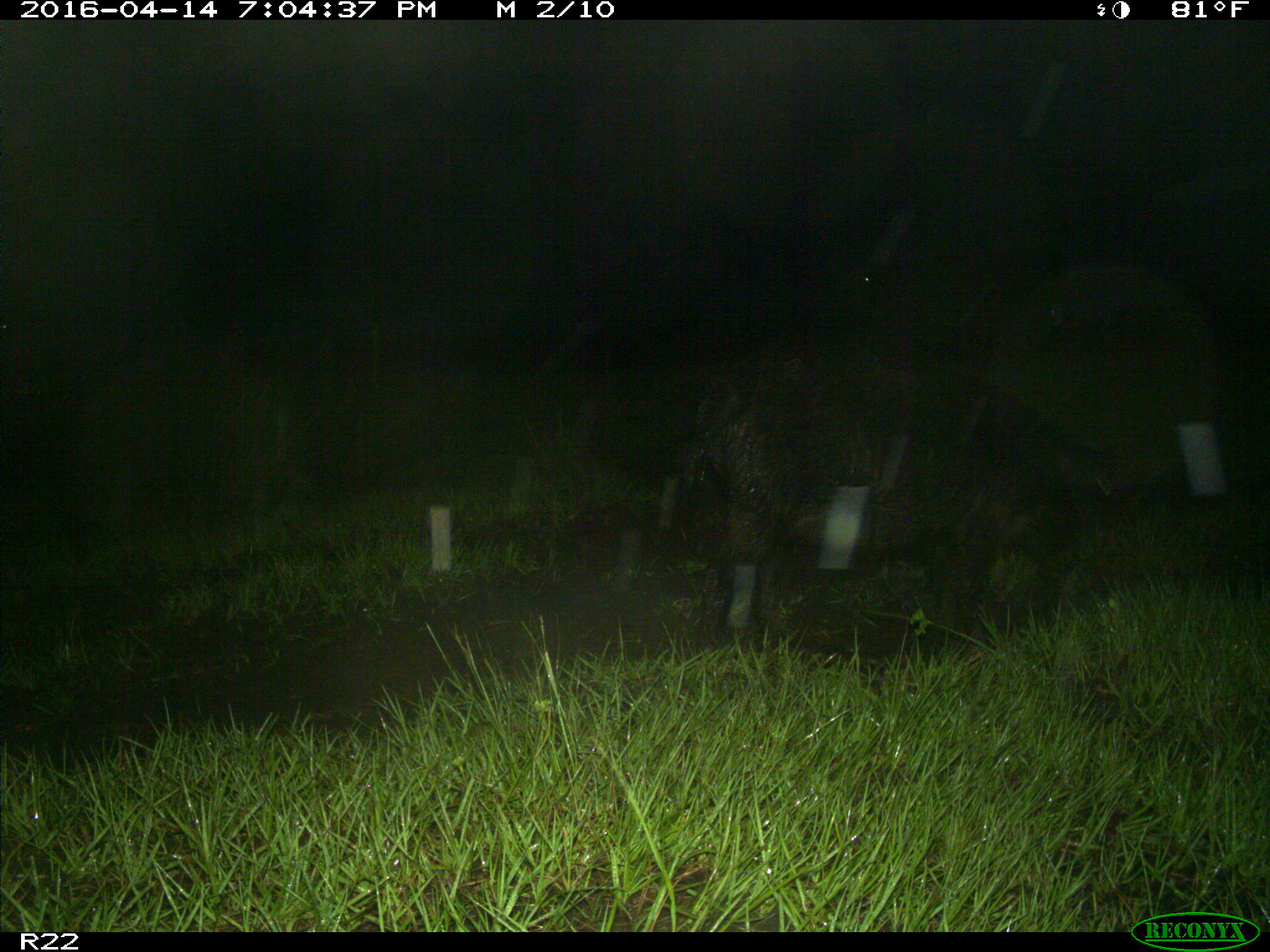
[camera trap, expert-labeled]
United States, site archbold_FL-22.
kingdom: Animalia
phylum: Chordata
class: Mammalia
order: Artiodactyla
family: Suidae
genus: Sus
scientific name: Sus scrofa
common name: wild boar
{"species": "Sus scrofa (wild boar)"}